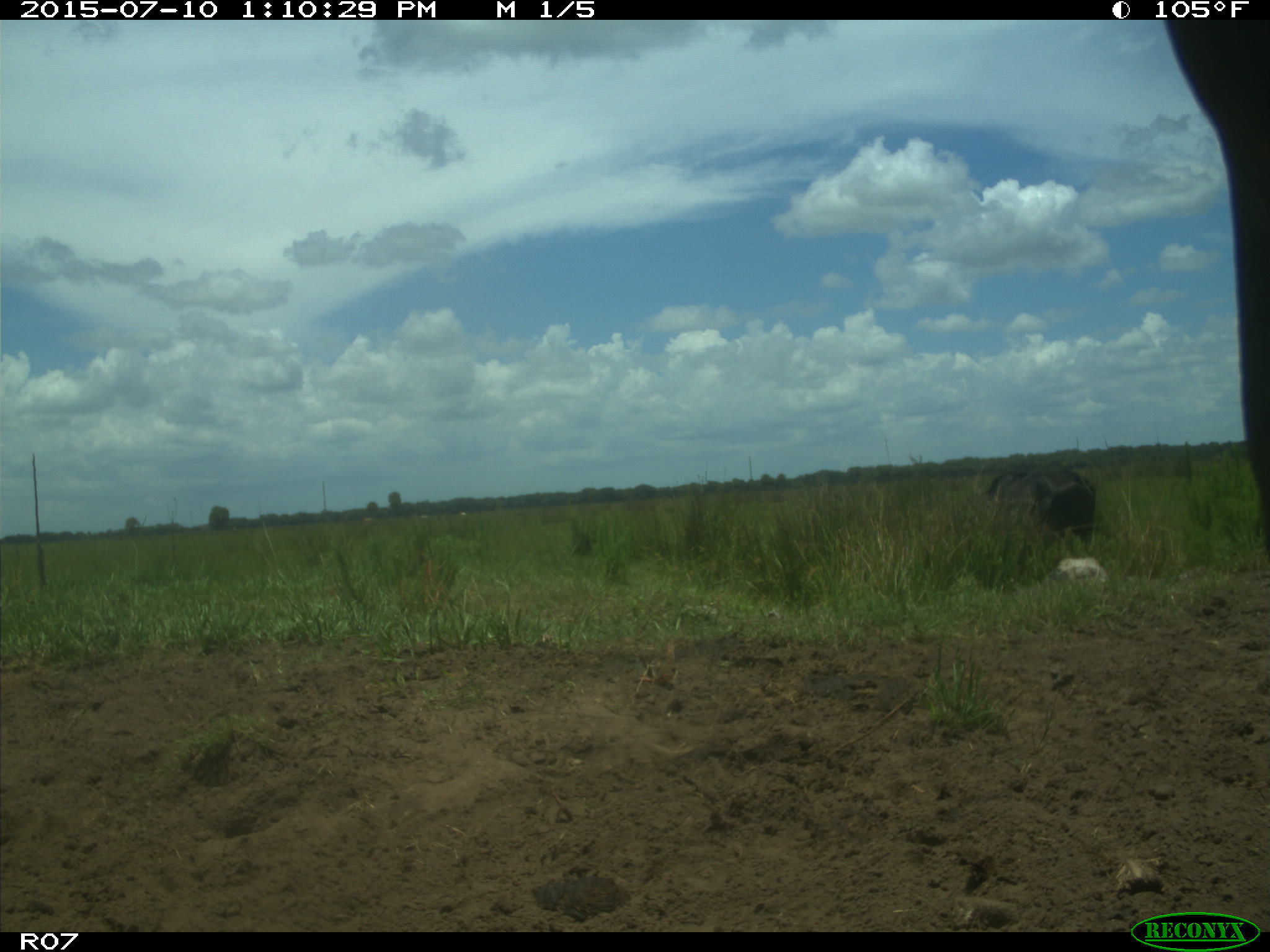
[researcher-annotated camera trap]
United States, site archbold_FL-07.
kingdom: Animalia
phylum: Chordata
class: Mammalia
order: Artiodactyla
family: Bovidae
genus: Bos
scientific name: Bos taurus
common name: domestic cow